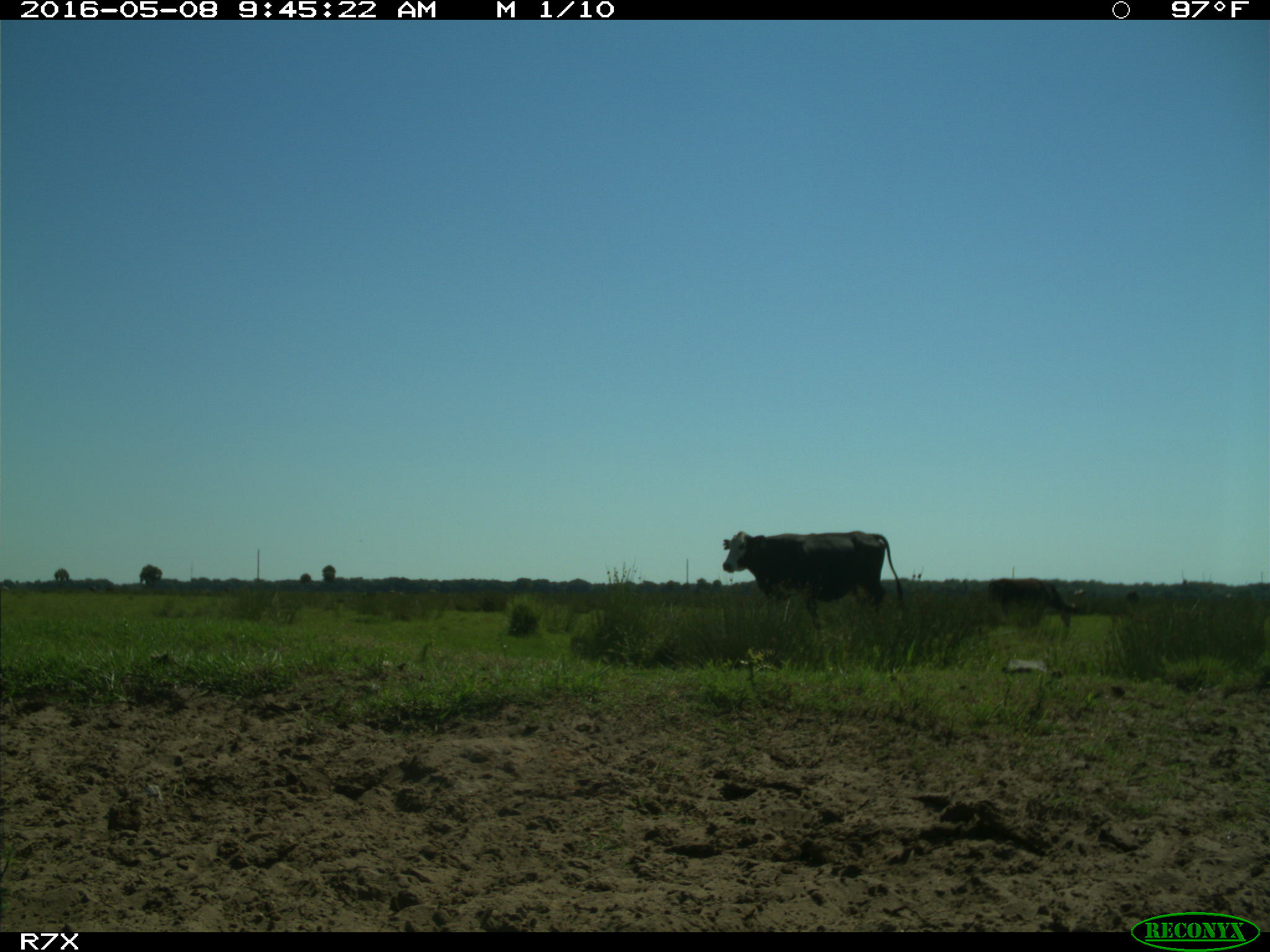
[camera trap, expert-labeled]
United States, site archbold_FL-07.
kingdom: Animalia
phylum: Chordata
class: Mammalia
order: Artiodactyla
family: Bovidae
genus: Bos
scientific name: Bos taurus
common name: domestic cow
Bos taurus (domestic cow).